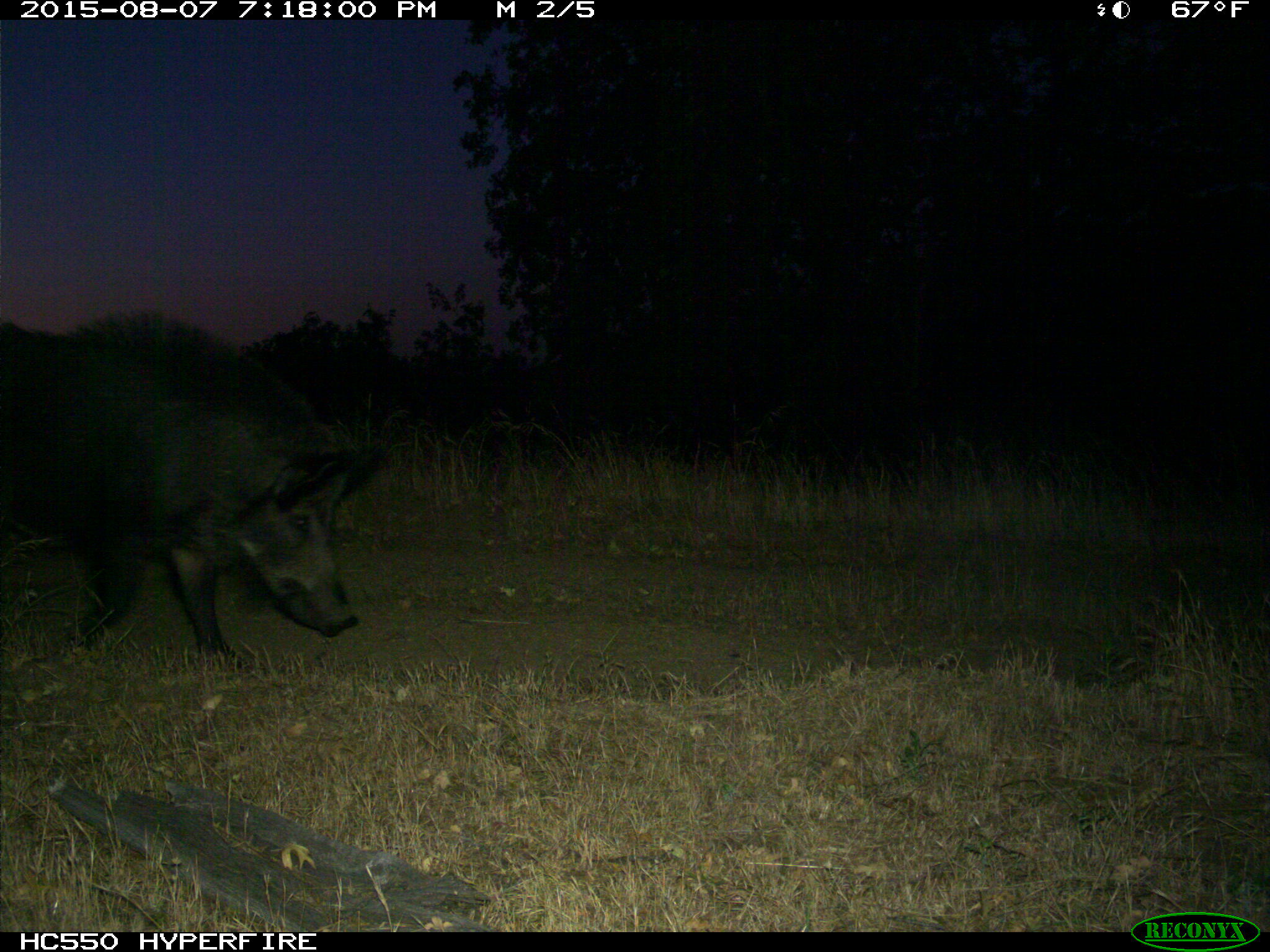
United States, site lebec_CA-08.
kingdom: Animalia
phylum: Chordata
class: Mammalia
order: Artiodactyla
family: Suidae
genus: Sus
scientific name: Sus scrofa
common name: wild boar